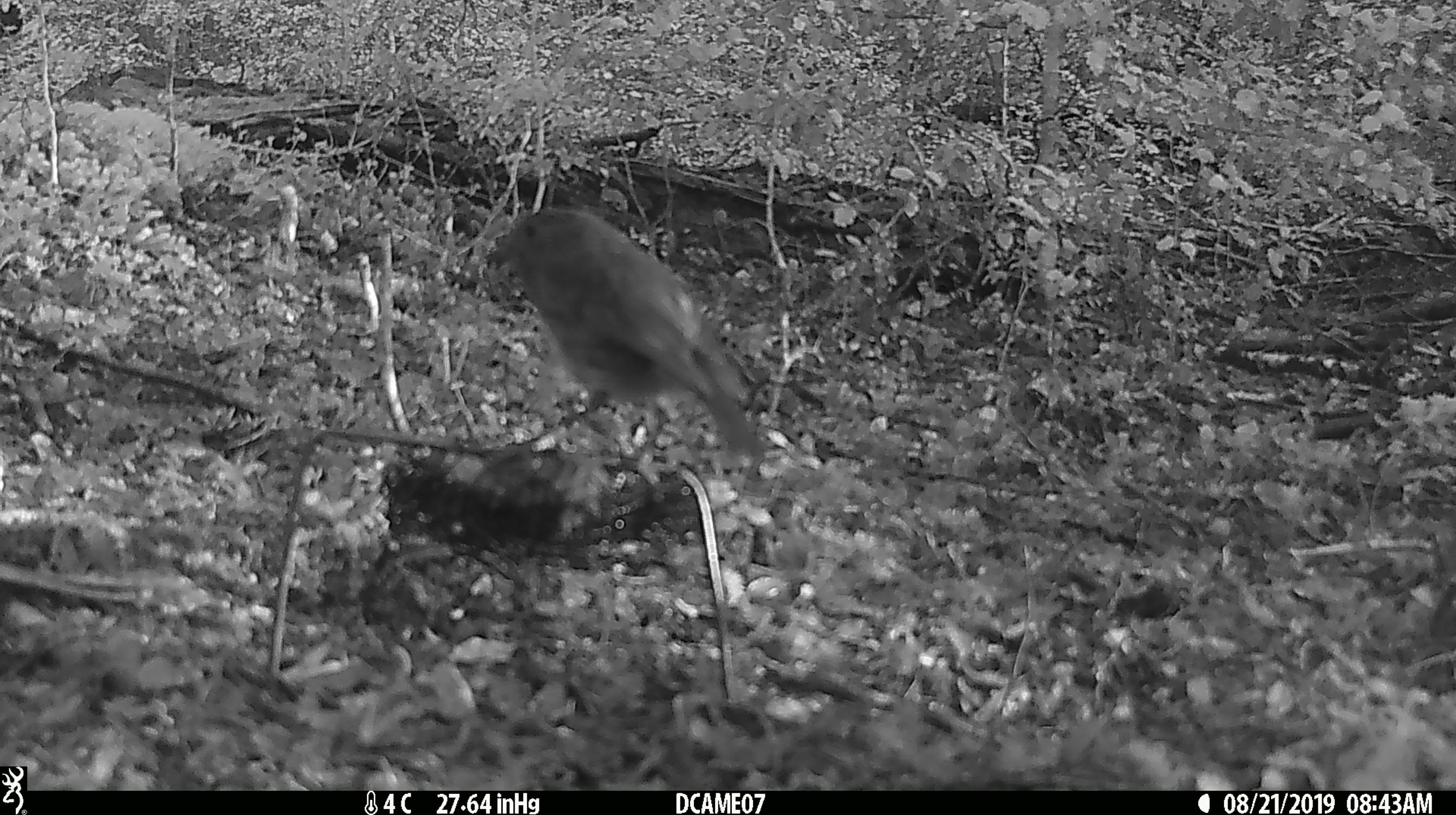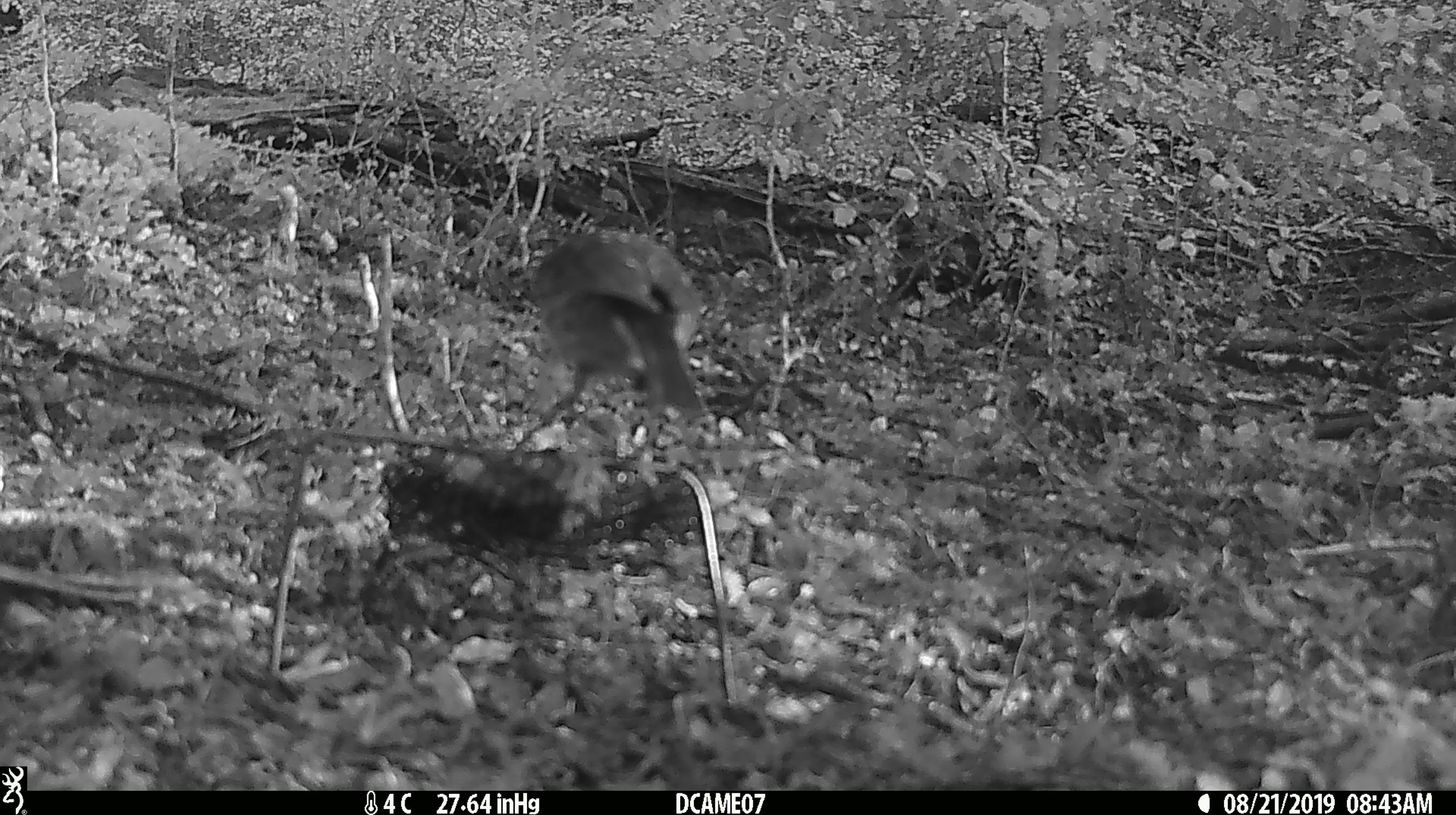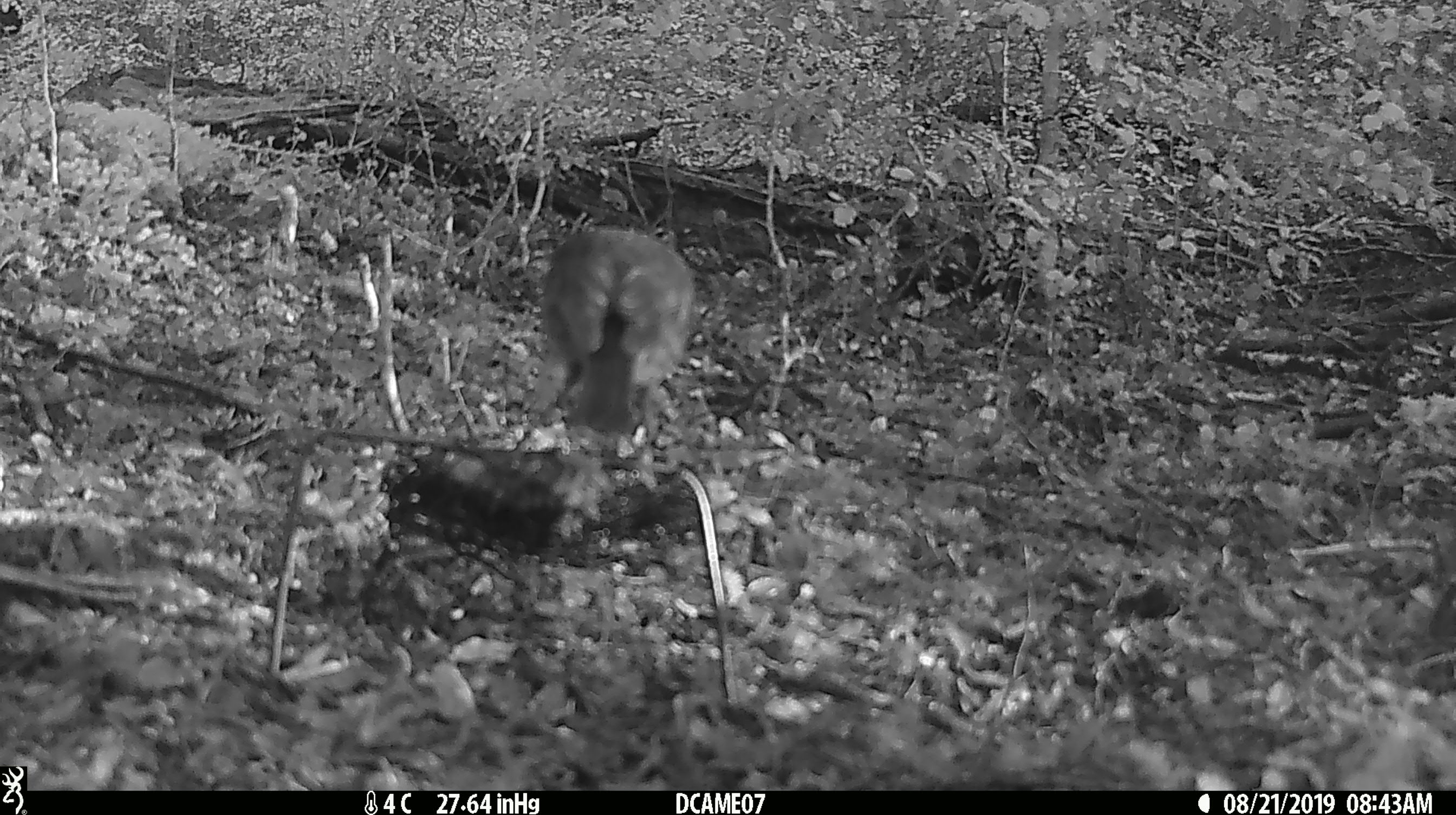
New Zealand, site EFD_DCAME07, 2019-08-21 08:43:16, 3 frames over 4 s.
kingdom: Animalia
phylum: Chordata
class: Aves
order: Passeriformes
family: Petroicidae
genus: Petroica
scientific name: Petroica australis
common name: new zealand robin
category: robin